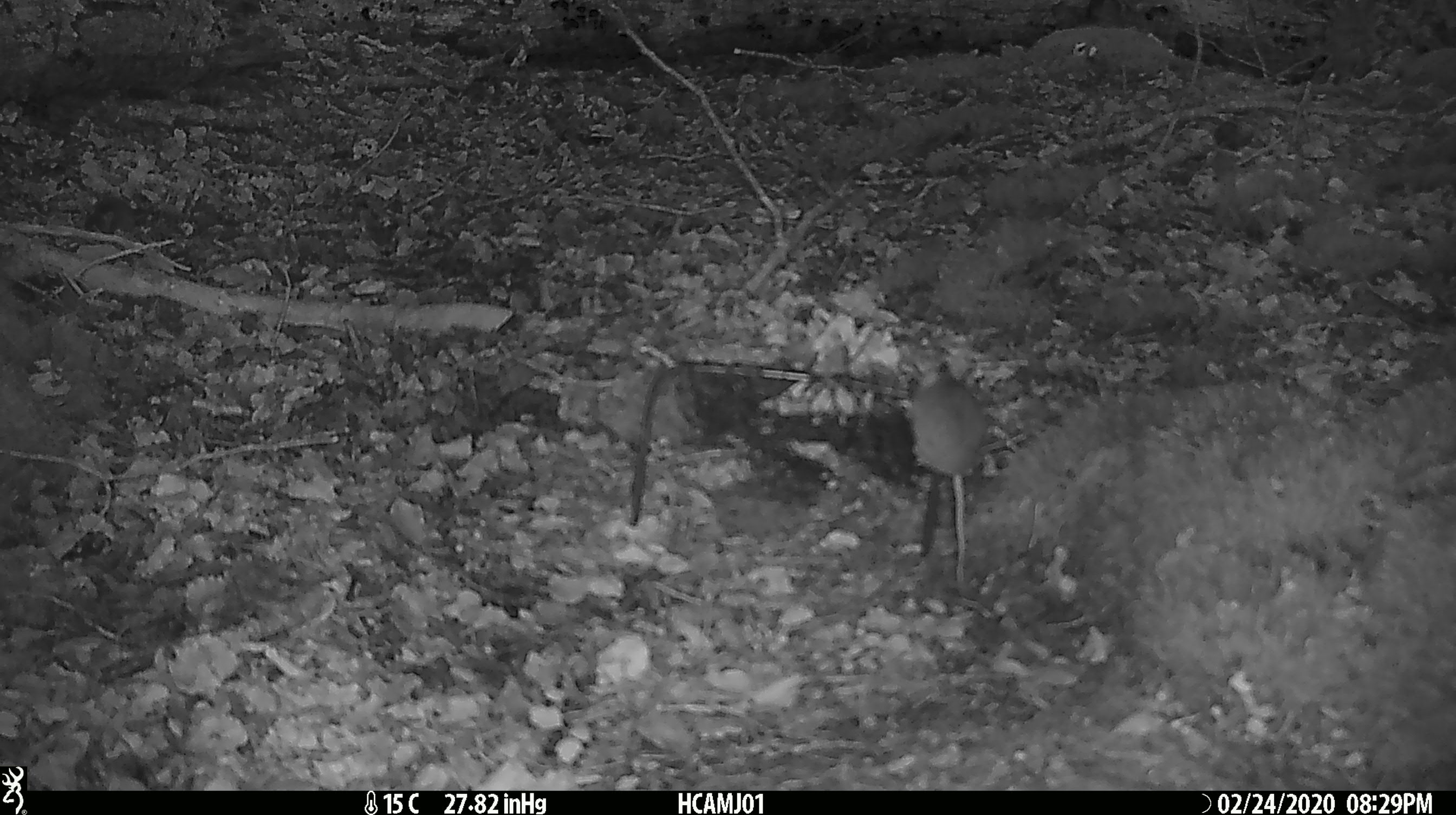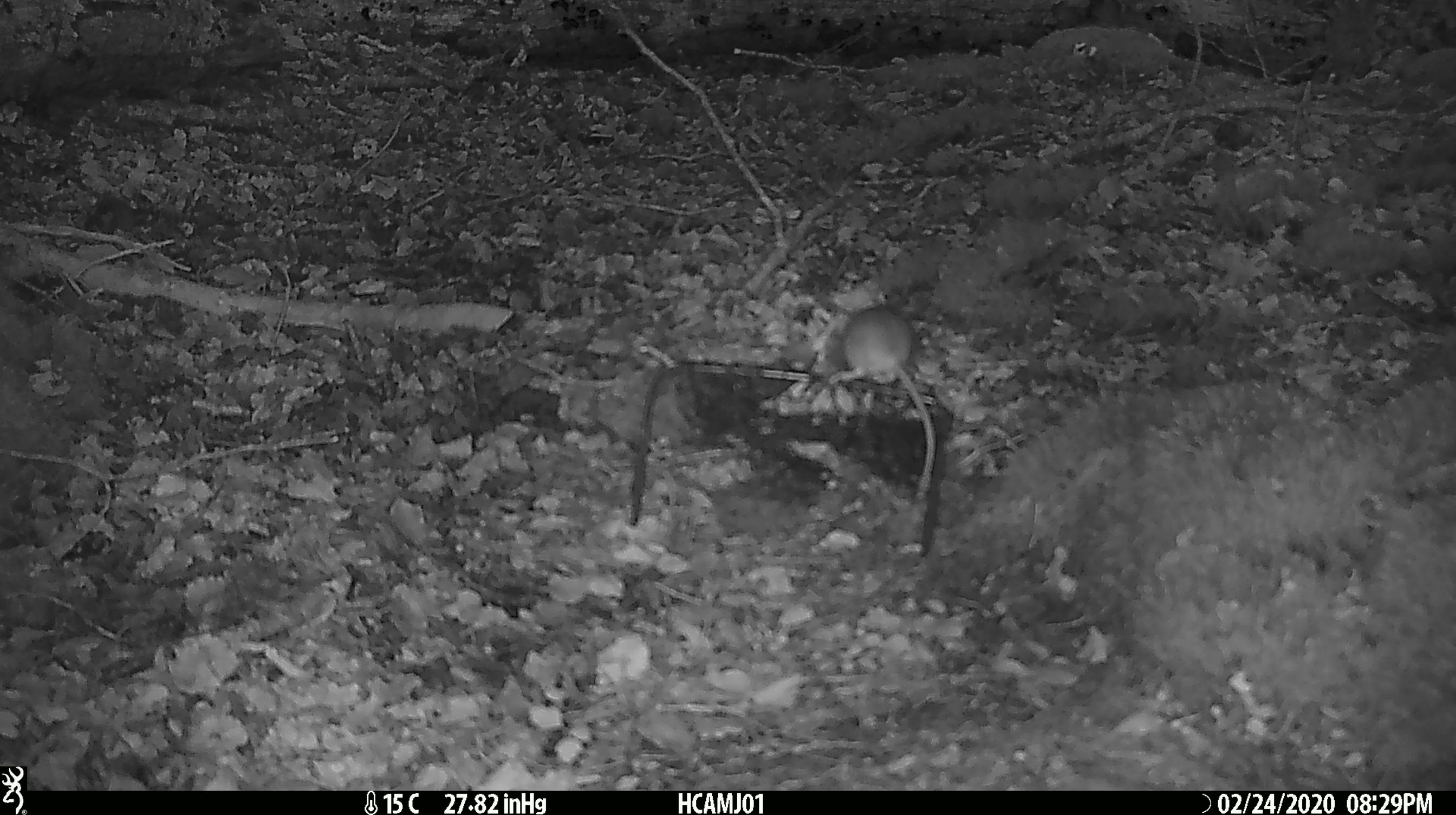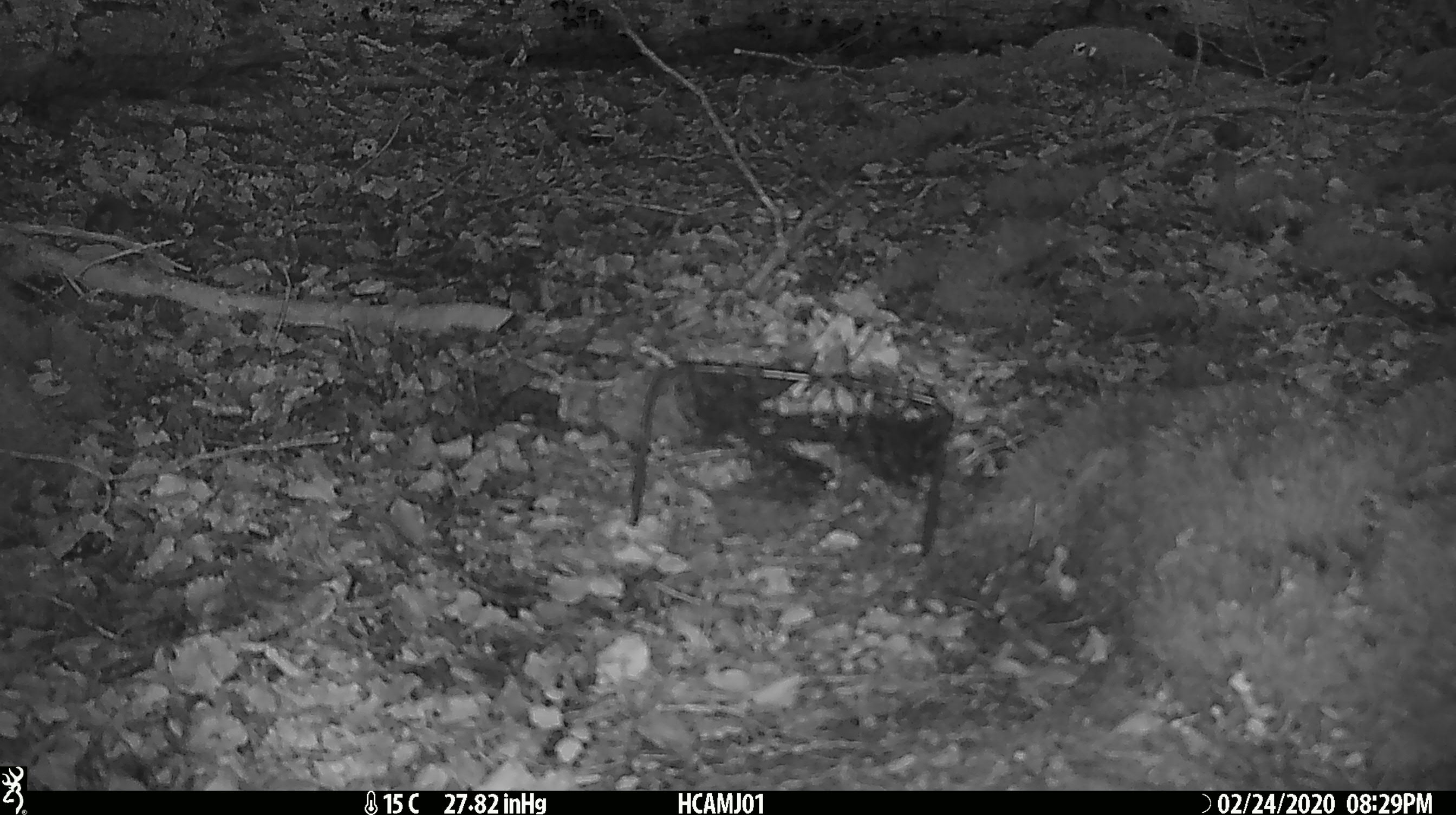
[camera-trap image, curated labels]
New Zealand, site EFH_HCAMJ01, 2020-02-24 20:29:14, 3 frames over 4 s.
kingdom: Animalia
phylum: Chordata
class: Mammalia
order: Rodentia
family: Muridae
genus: Mus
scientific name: Mus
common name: mouse